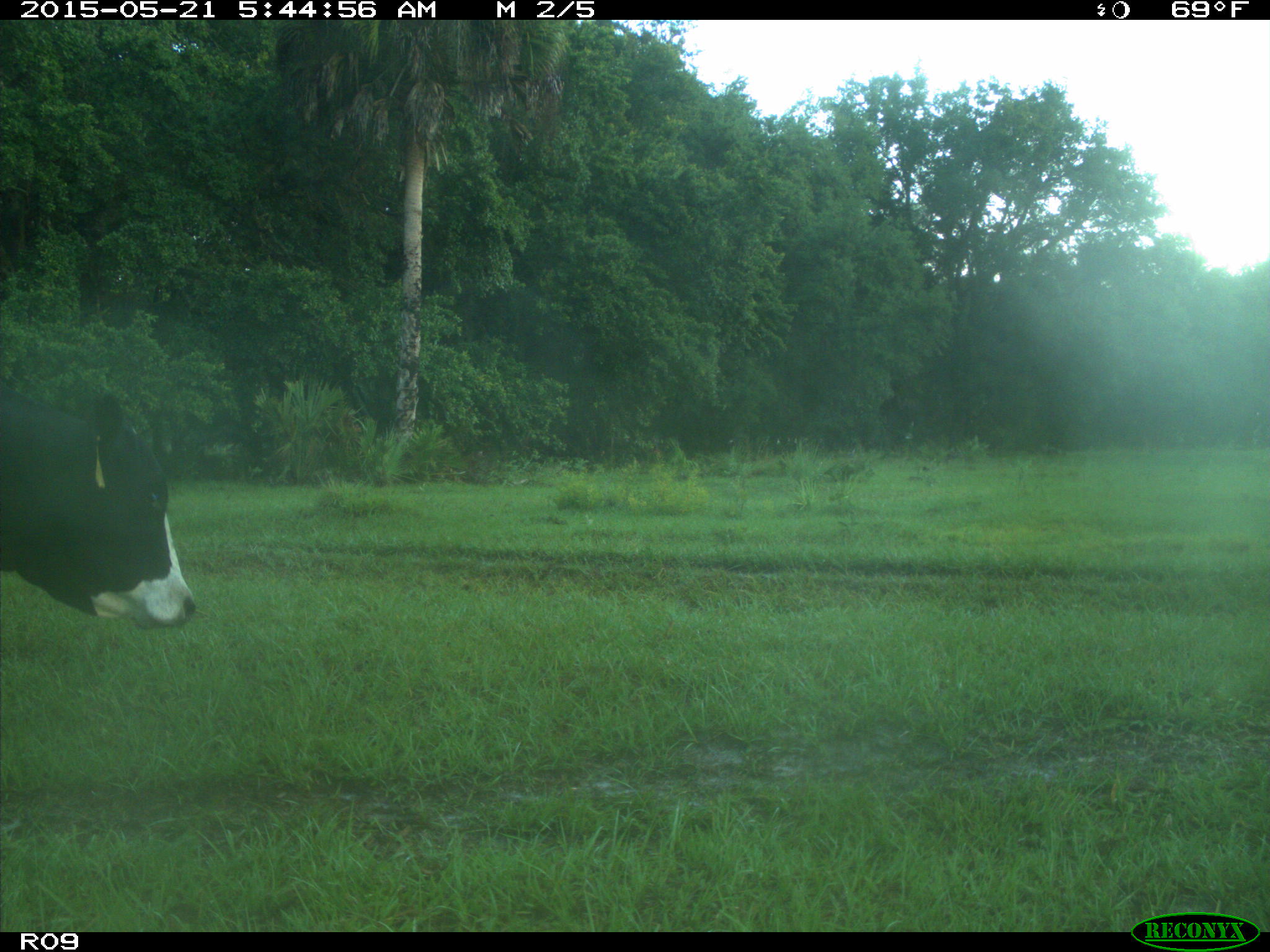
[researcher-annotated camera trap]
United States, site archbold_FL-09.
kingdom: Animalia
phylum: Chordata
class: Mammalia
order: Artiodactyla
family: Bovidae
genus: Bos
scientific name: Bos taurus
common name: domestic cow